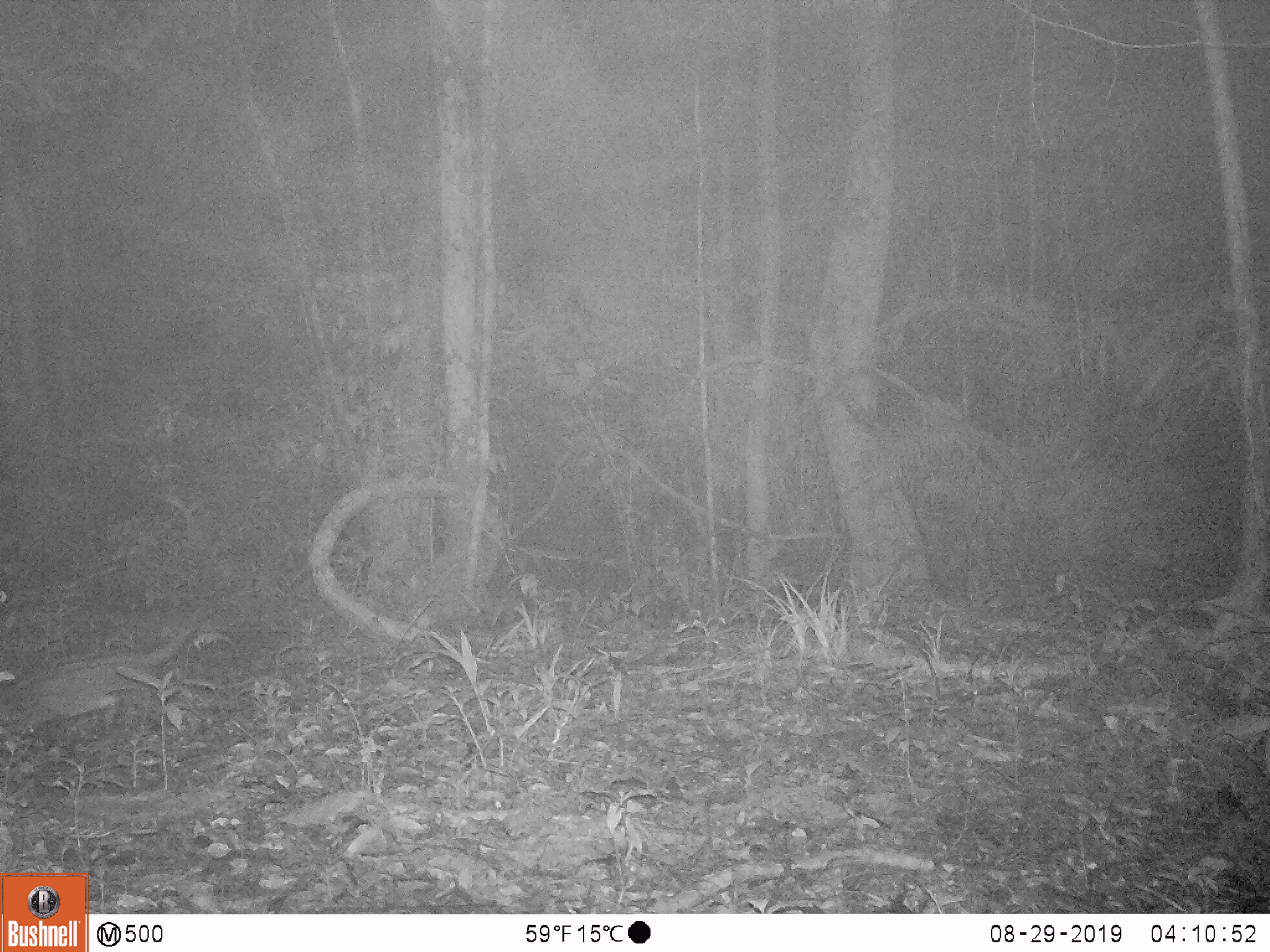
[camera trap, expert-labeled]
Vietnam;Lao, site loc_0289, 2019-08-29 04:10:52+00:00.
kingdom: Animalia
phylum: Chordata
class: Mammalia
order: Carnivora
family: Viverridae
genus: Paradoxurus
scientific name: Paradoxurus hermaphroditus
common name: common palm civet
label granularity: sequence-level